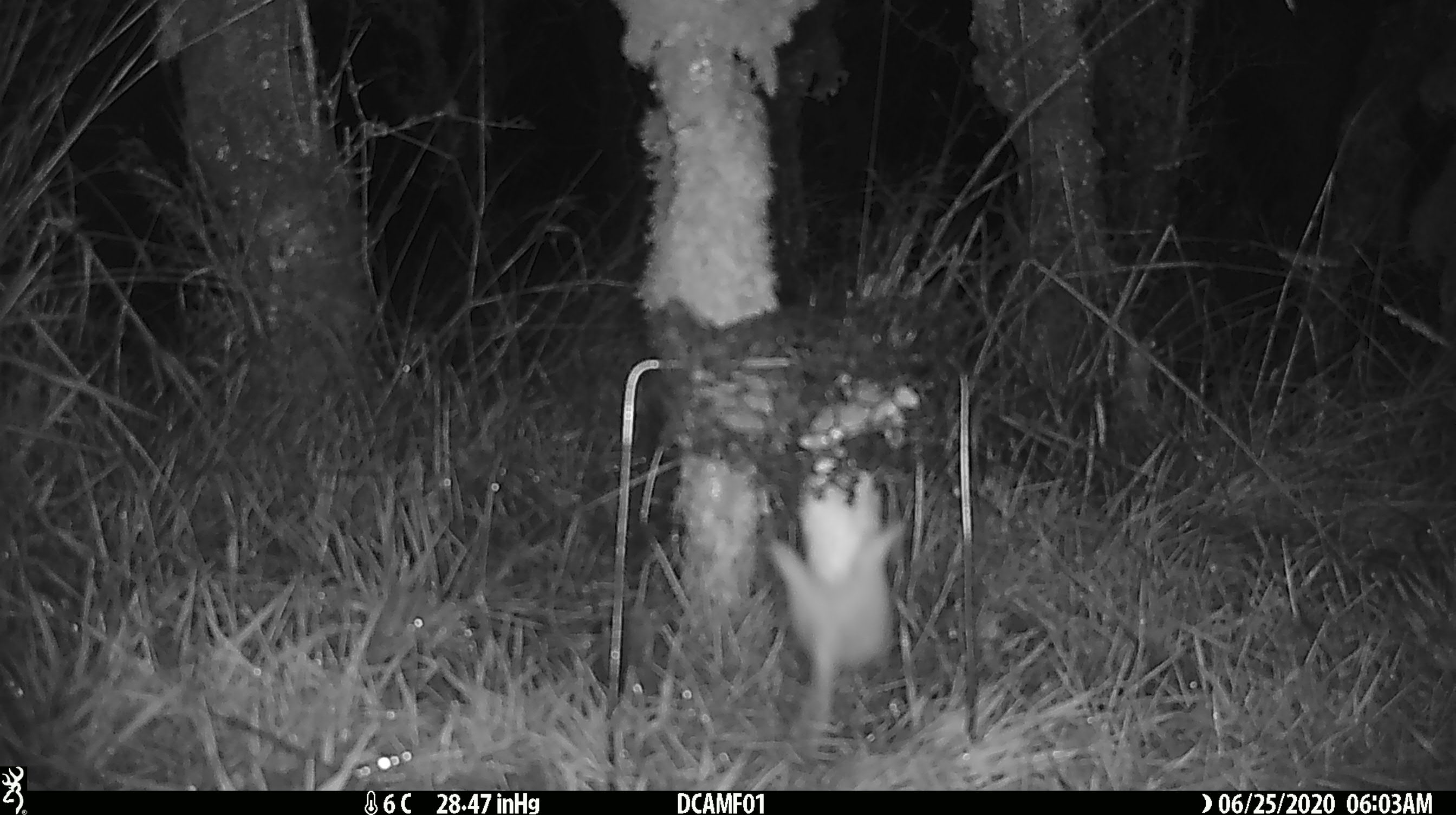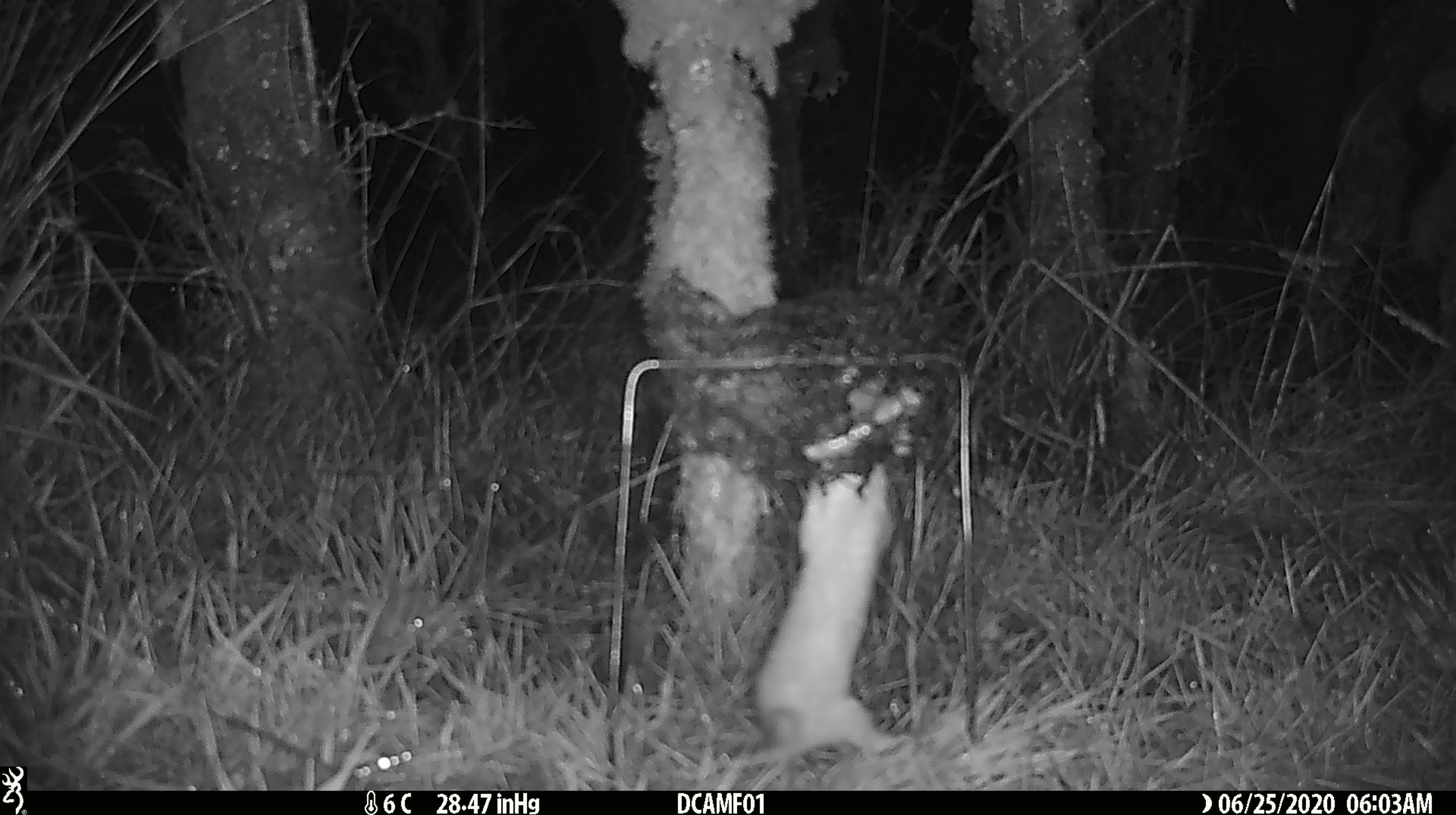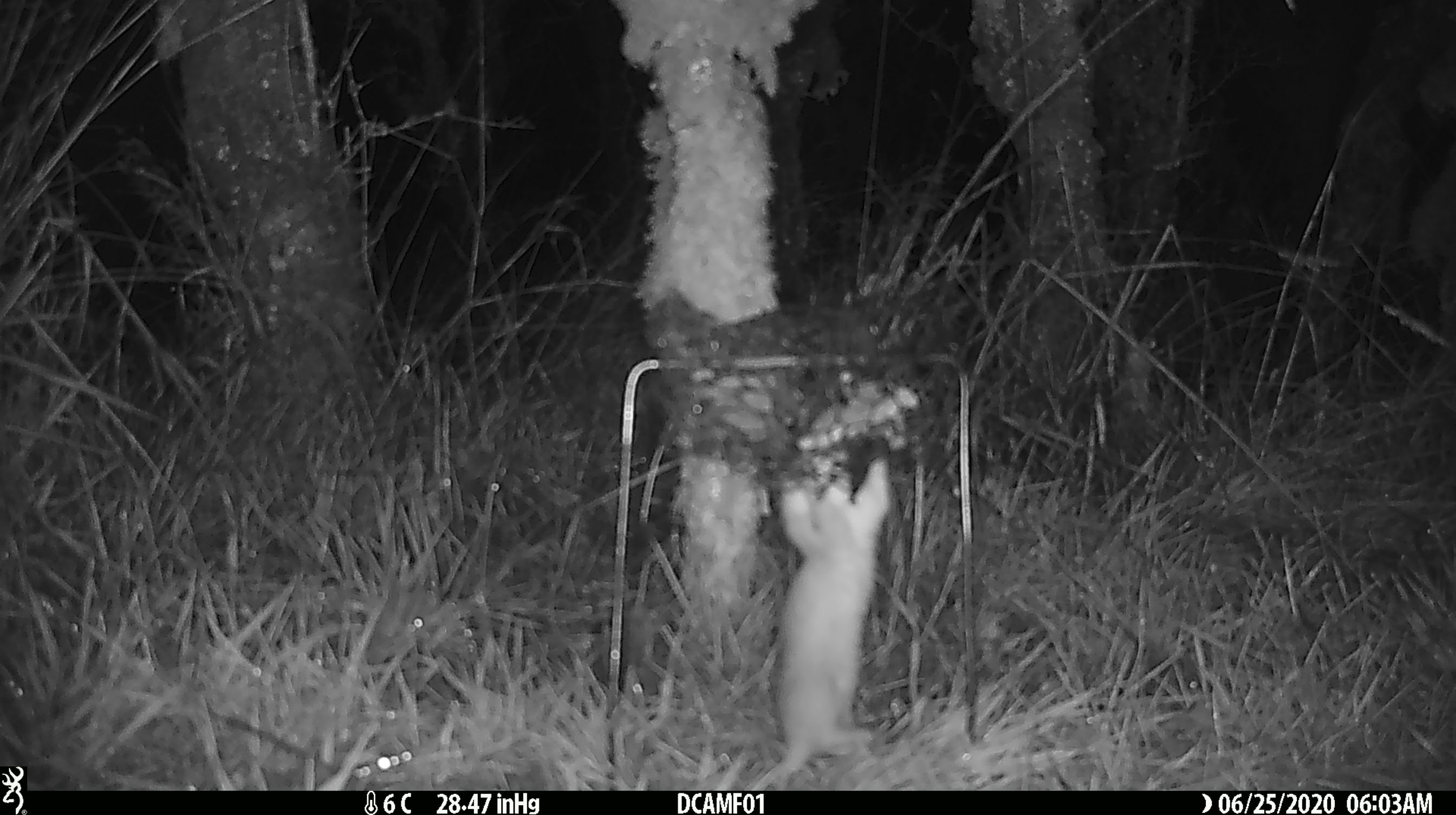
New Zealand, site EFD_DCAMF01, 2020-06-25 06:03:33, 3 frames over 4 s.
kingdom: Animalia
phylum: Chordata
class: Mammalia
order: Carnivora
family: Mustelidae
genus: Mustela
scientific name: Mustela nivalis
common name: least weasel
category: weasel